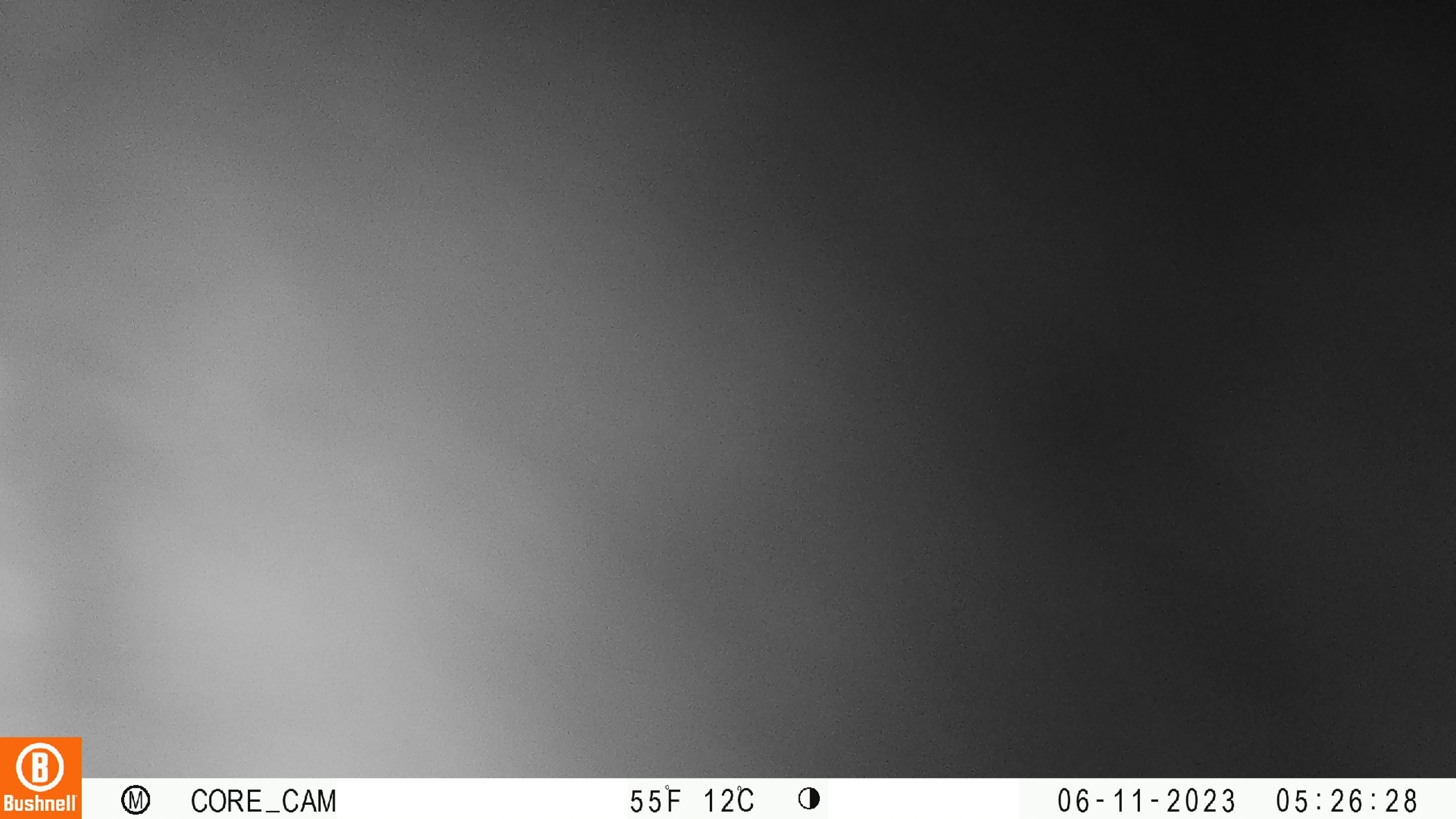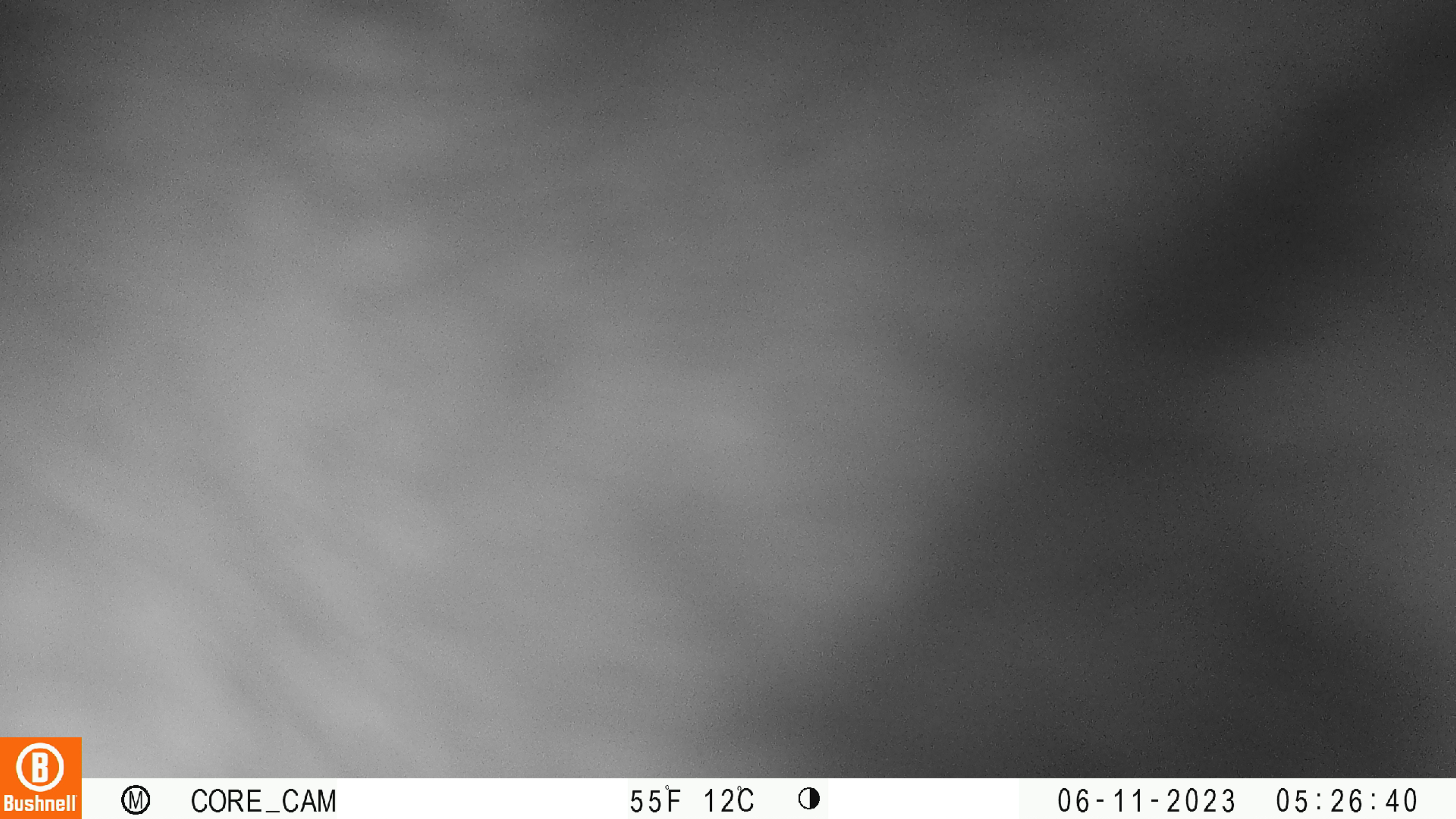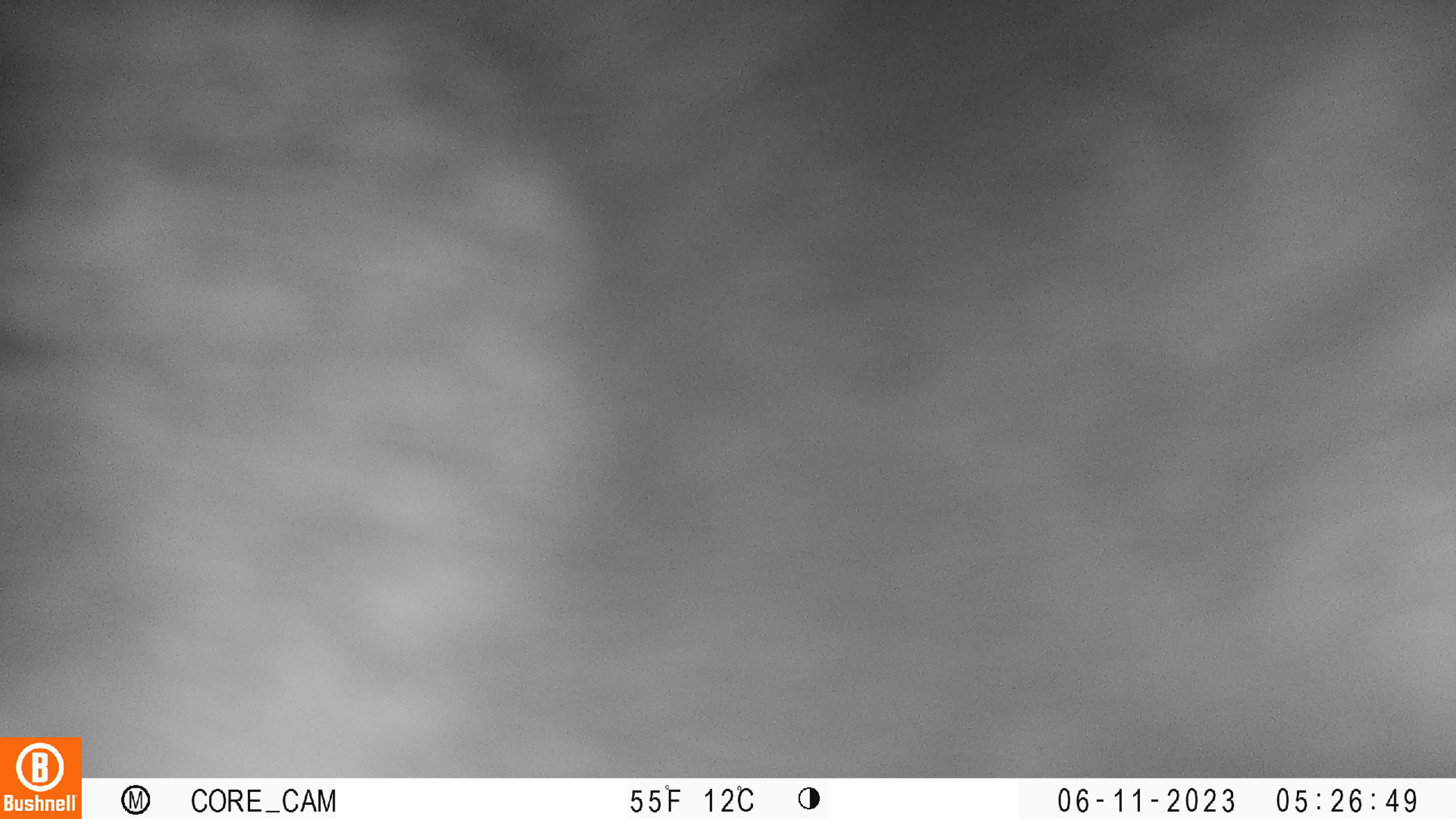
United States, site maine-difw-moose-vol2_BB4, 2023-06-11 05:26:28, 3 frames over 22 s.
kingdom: Animalia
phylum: Chordata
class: Mammalia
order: Artiodactyla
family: Cervidae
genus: Alces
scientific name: Alces alces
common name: moose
Moose (Alces alces).